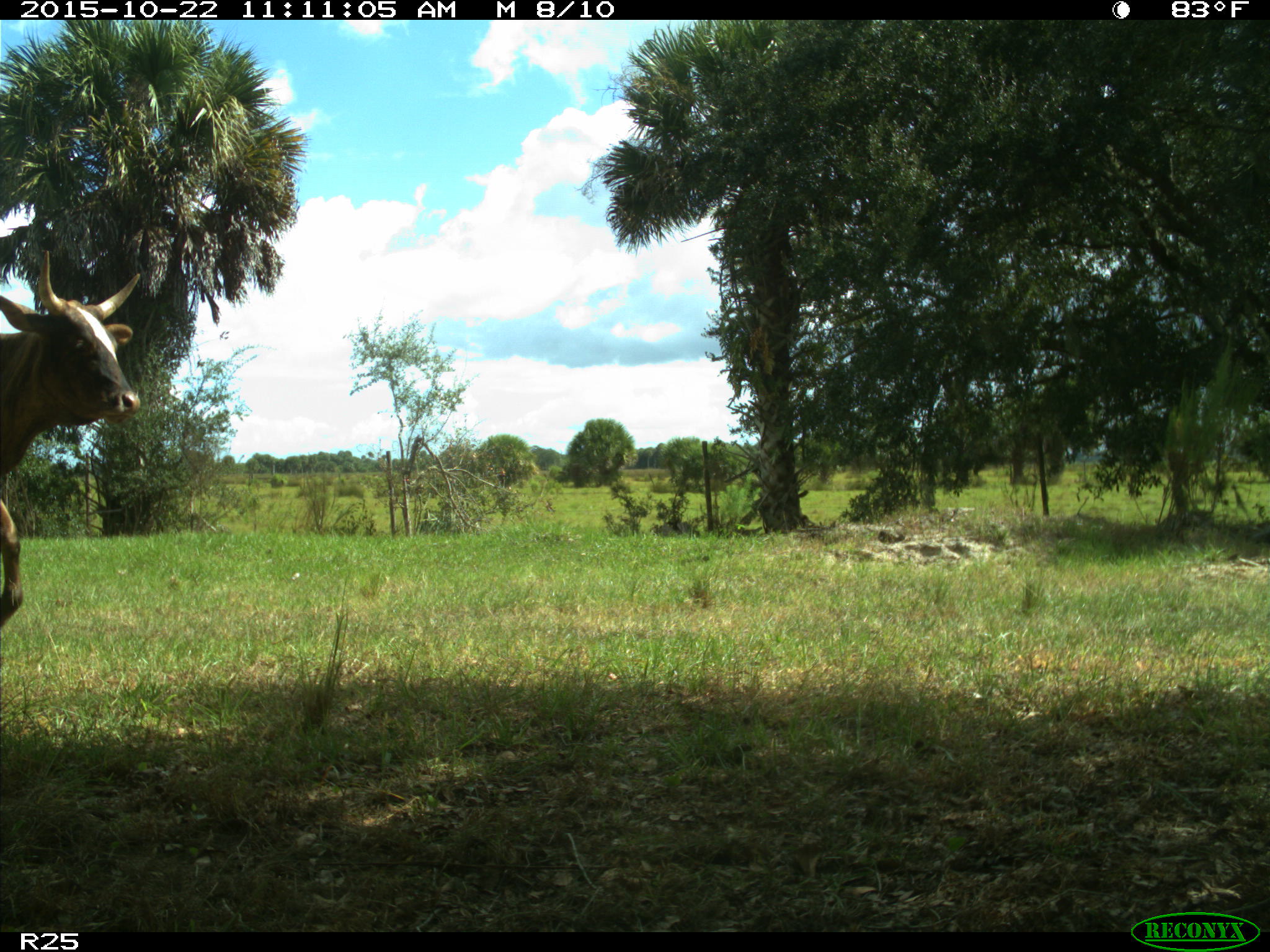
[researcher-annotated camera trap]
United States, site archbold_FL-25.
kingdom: Animalia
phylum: Chordata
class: Mammalia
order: Artiodactyla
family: Bovidae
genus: Bos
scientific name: Bos taurus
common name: domestic cow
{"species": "Bos taurus (domestic cow)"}